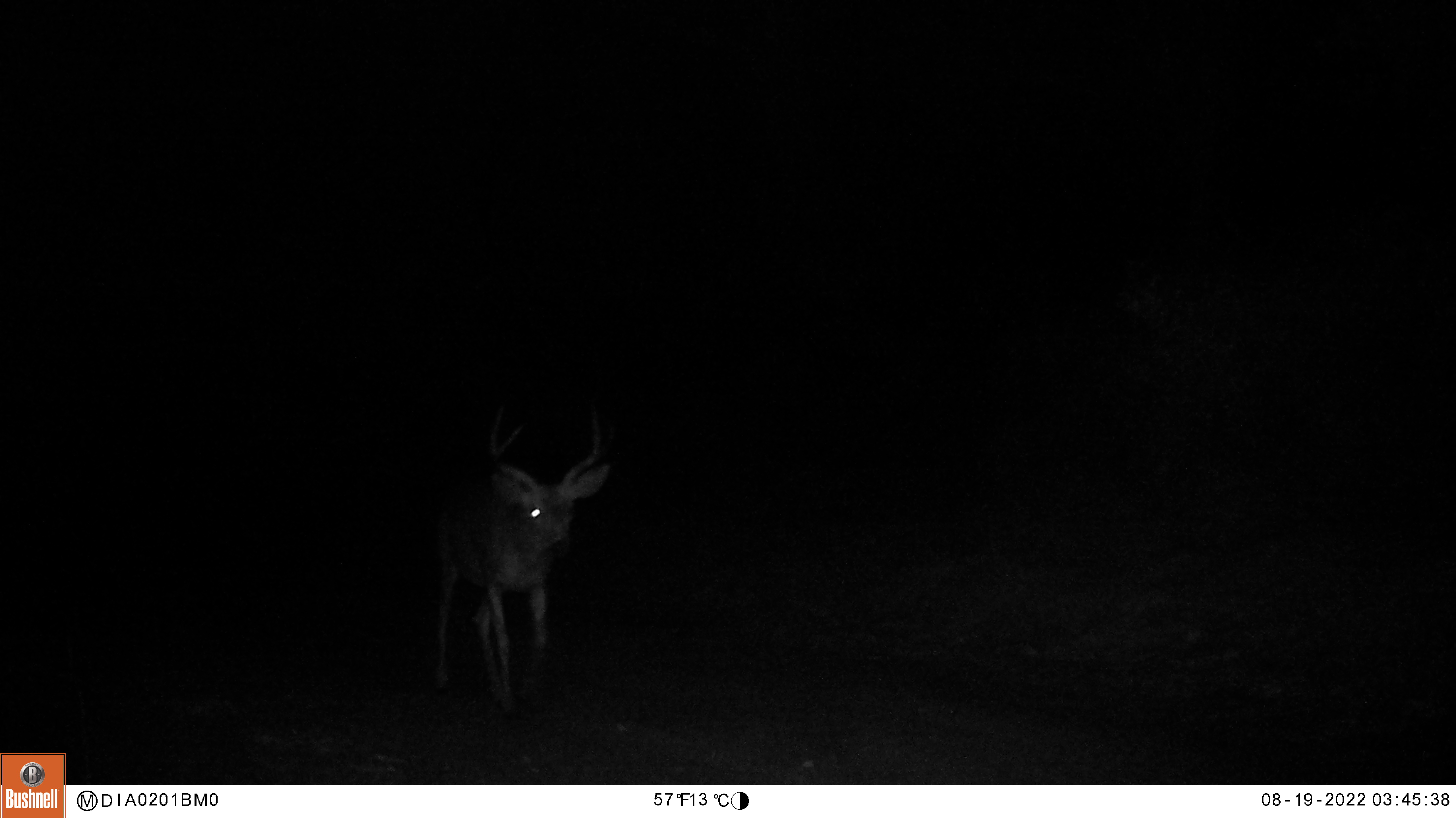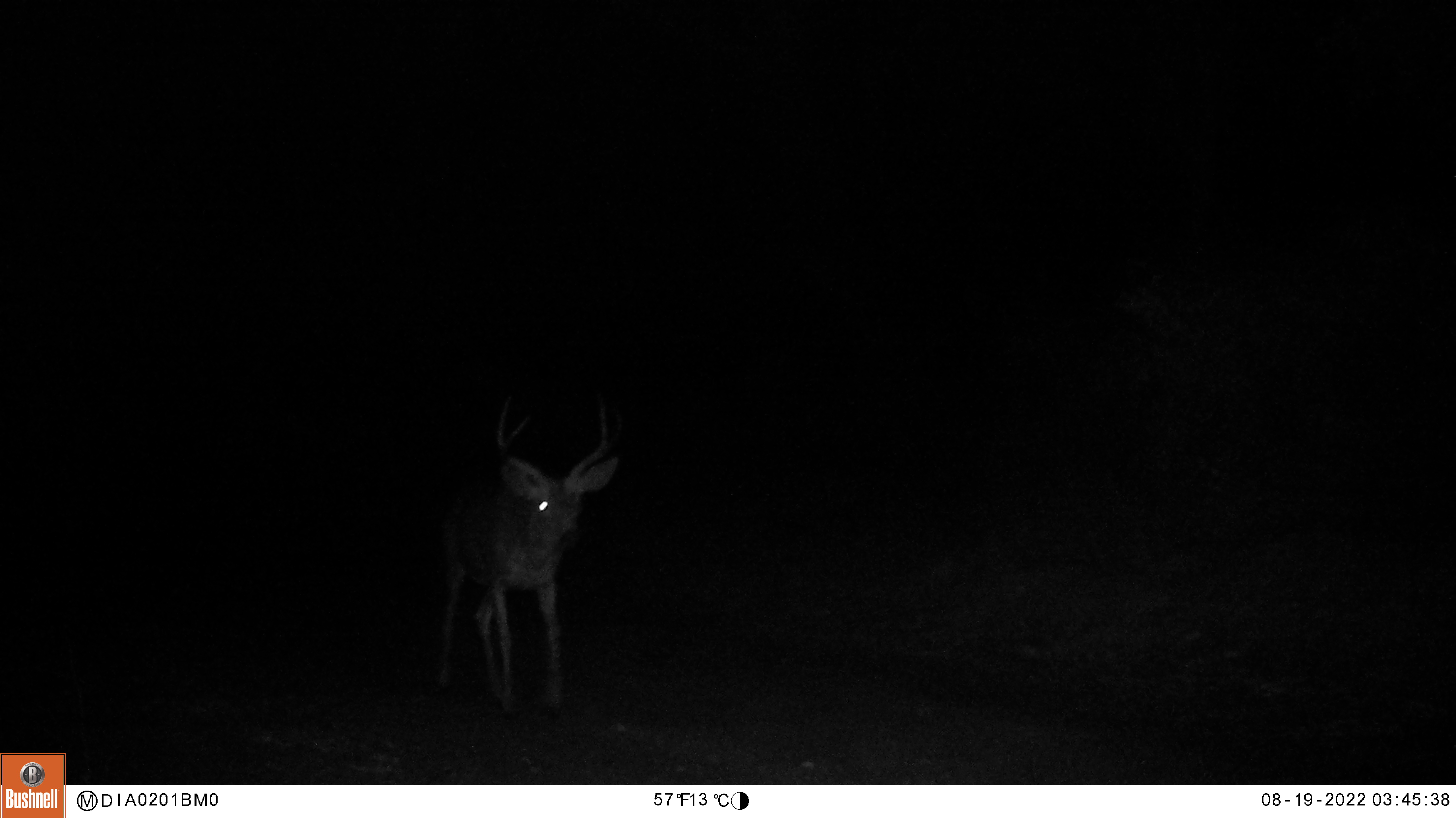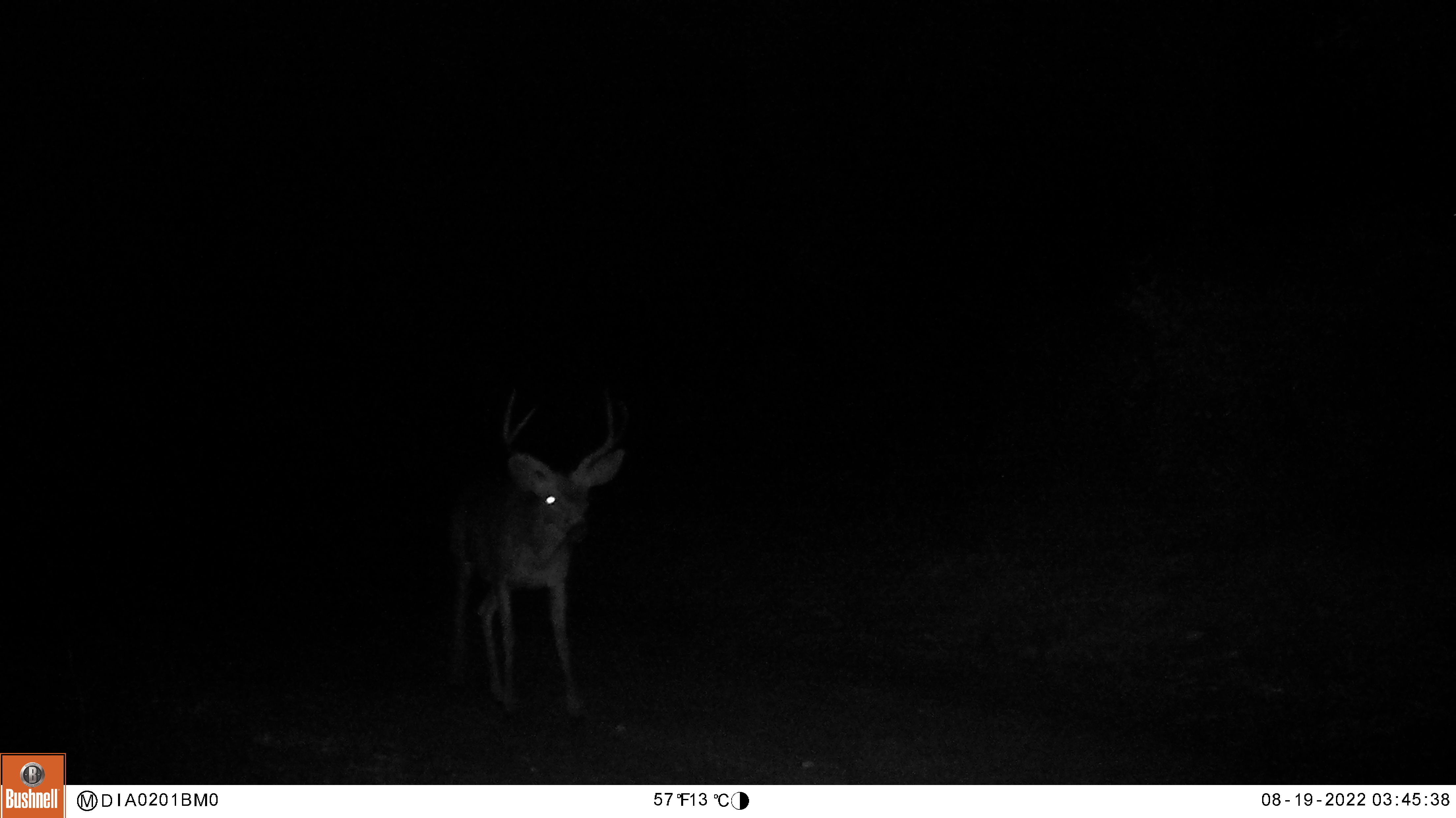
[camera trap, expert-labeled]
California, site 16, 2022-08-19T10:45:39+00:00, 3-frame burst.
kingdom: Animalia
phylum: Chordata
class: Mammalia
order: Artiodactyla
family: Cervidae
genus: Odocoileus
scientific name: Odocoileus hemionus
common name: mule deer